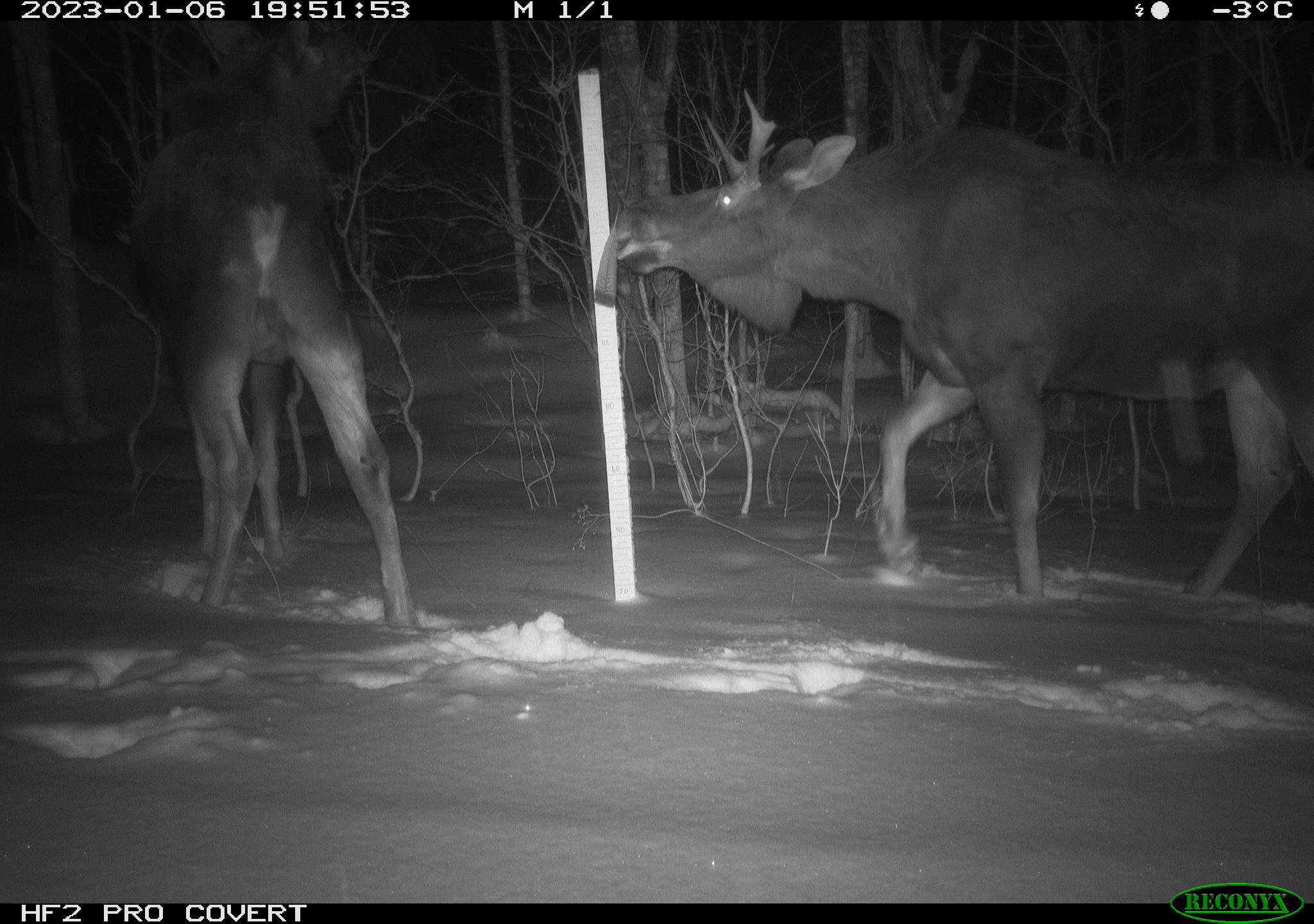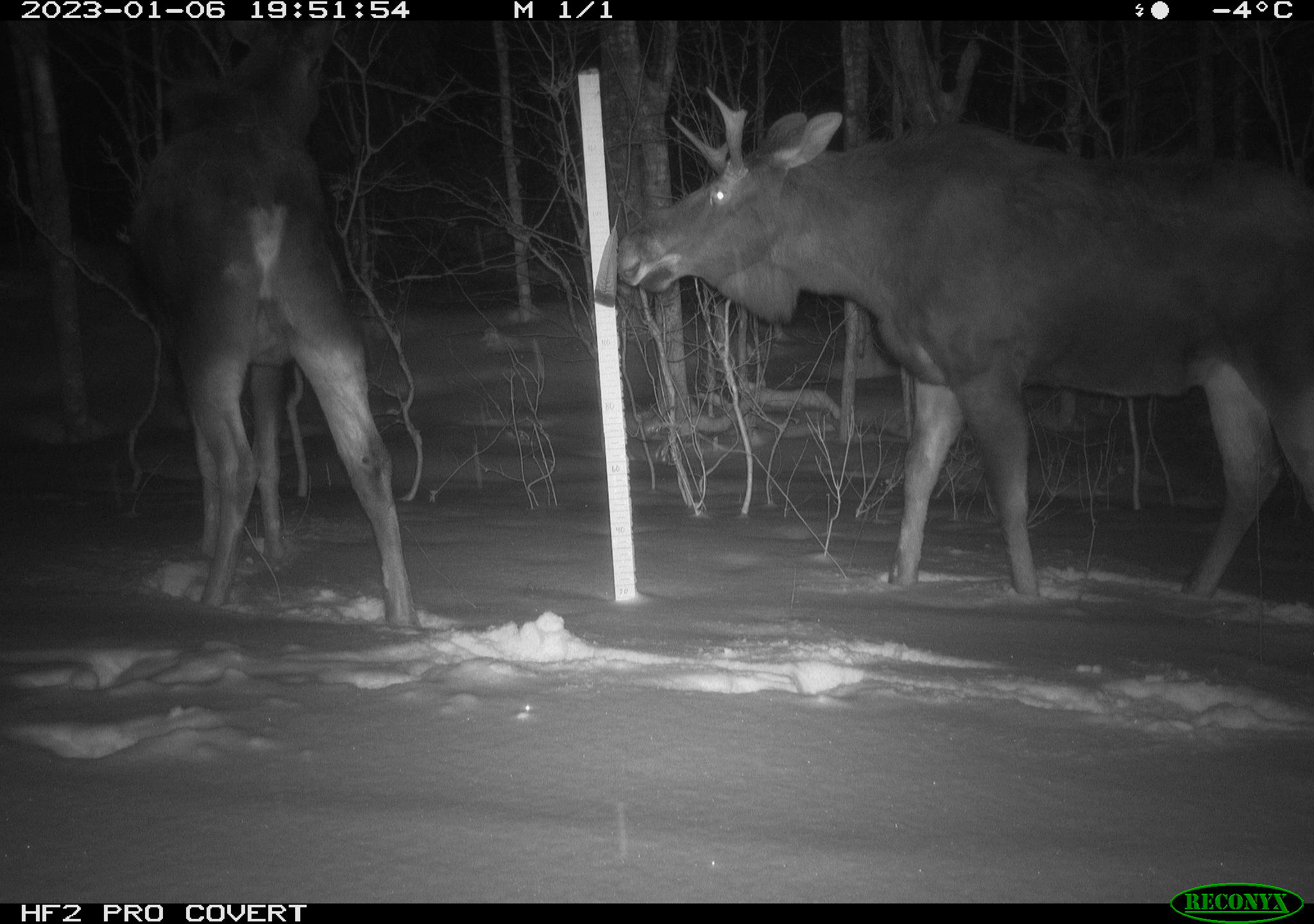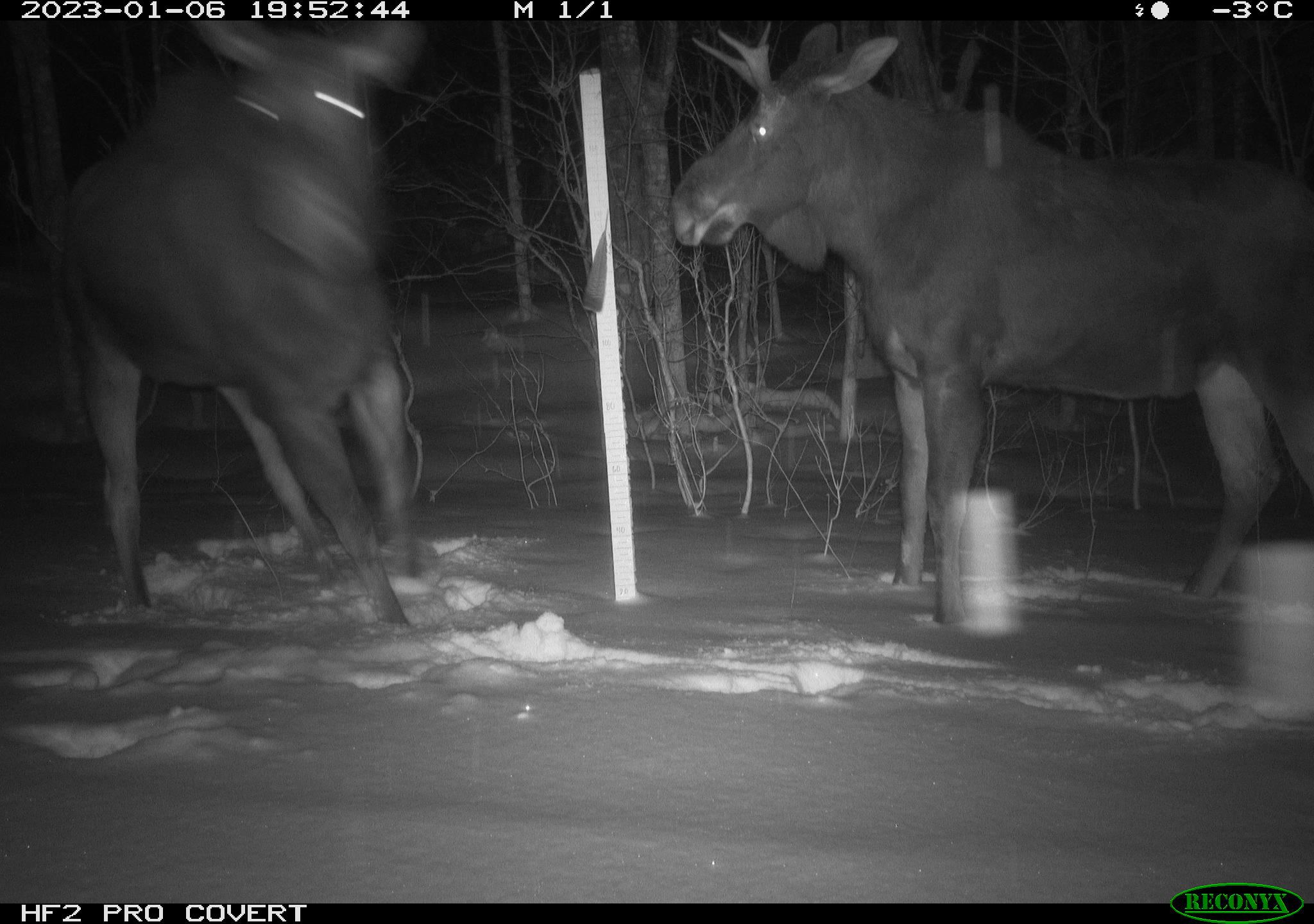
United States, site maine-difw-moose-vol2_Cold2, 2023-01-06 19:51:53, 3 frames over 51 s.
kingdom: Animalia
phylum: Chordata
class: Mammalia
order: Artiodactyla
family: Cervidae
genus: Alces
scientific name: Alces alces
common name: moose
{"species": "moose (Alces alces)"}